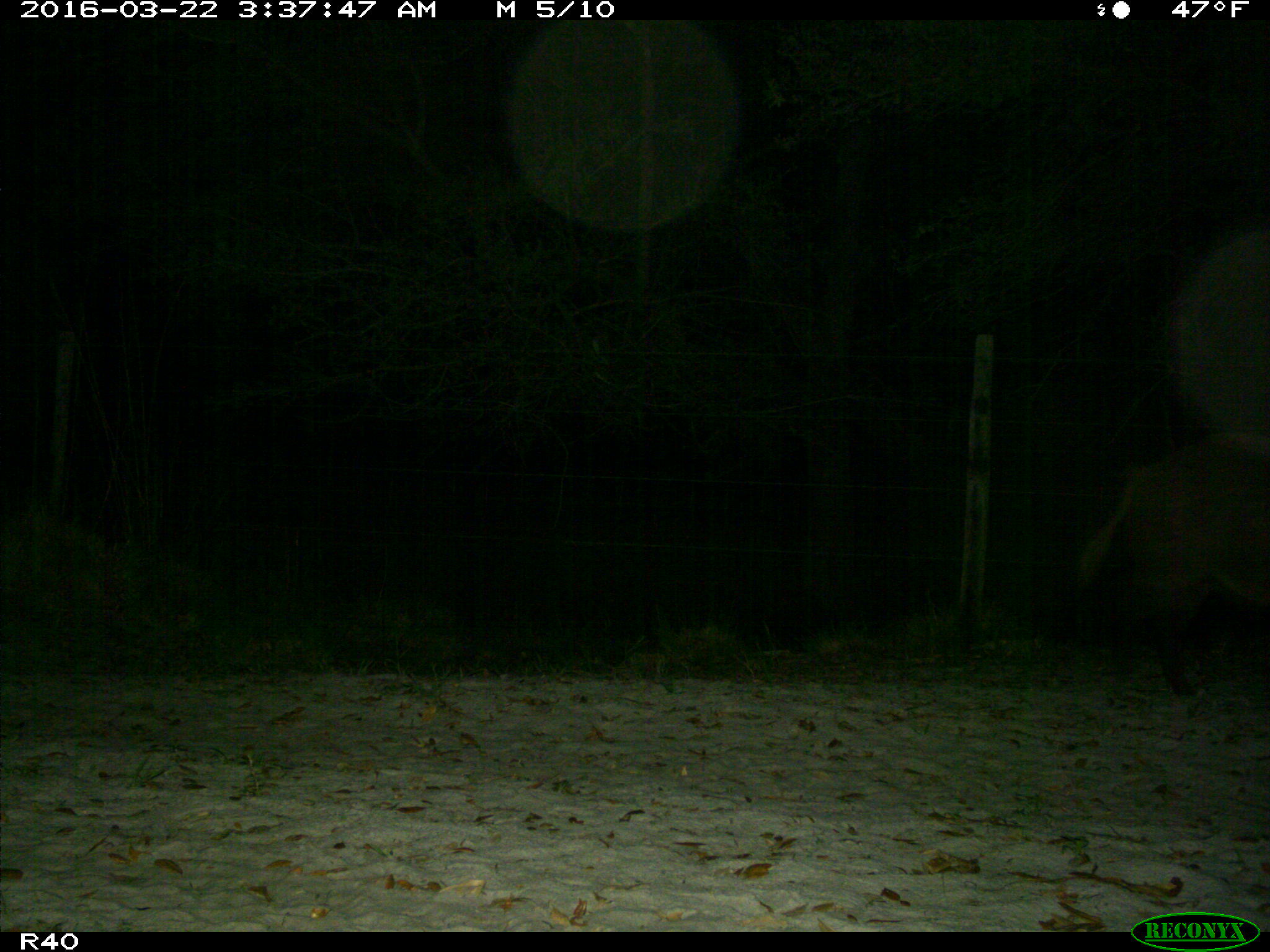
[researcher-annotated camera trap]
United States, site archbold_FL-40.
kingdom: Animalia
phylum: Chordata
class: Mammalia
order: Artiodactyla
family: Suidae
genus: Sus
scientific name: Sus scrofa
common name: wild boar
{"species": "Sus scrofa (wild boar)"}